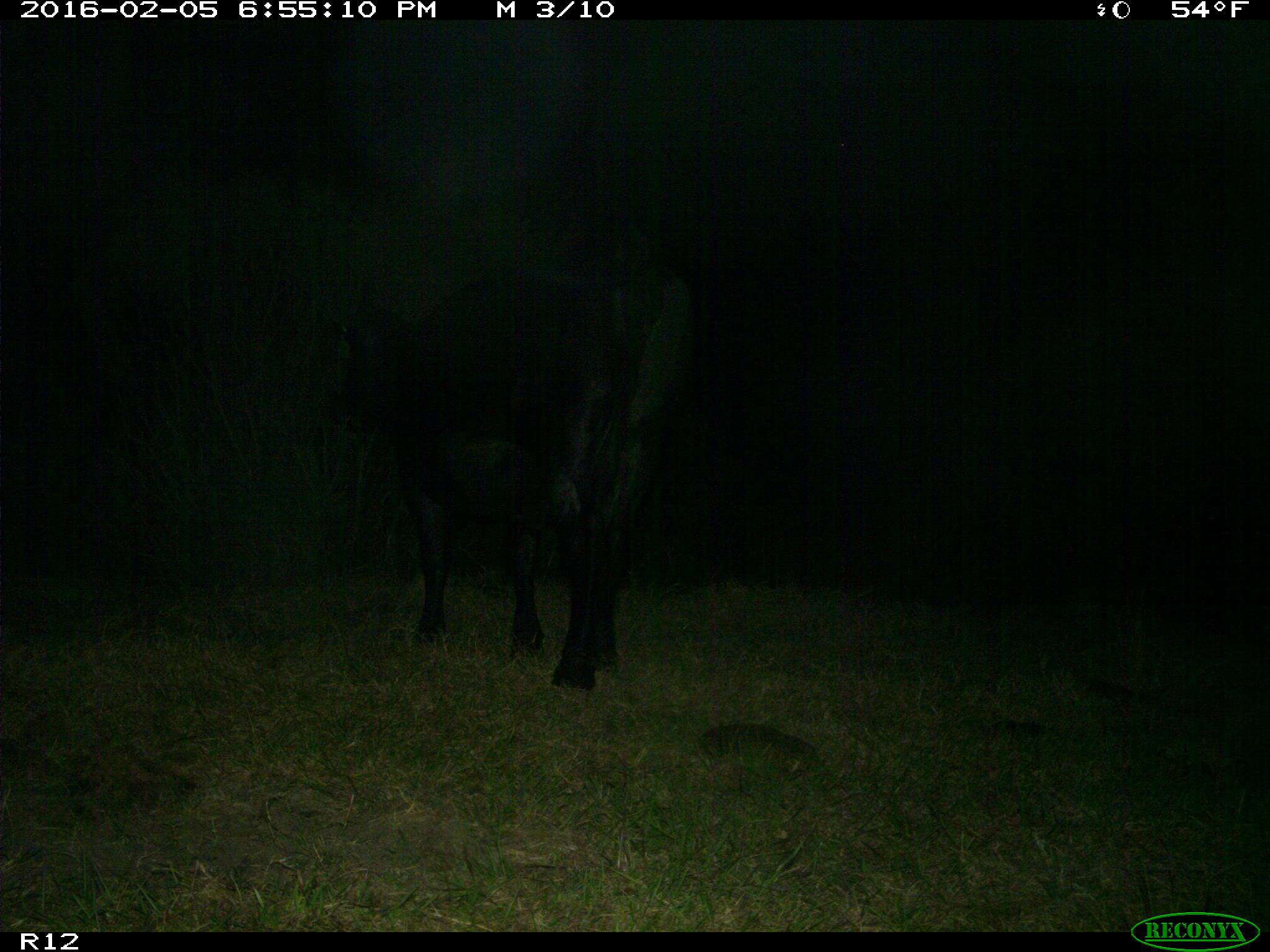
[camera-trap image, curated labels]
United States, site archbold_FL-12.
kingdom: Animalia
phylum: Chordata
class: Mammalia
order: Artiodactyla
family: Bovidae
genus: Bos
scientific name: Bos taurus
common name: domestic cow